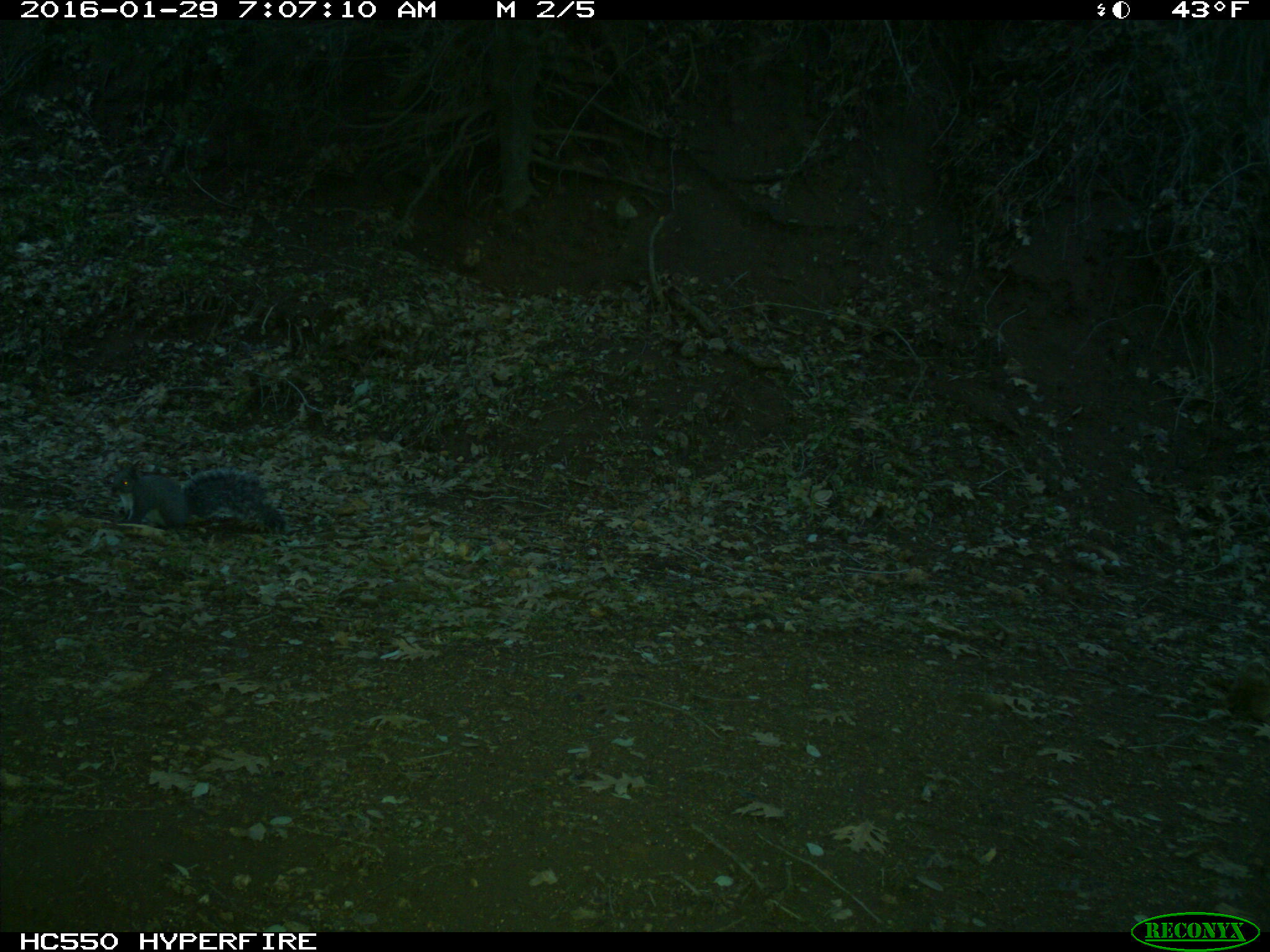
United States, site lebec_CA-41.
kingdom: Animalia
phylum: Chordata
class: Mammalia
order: Rodentia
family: Sciuridae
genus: Sciurus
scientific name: Sciurus carolinensis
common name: eastern gray squirrel